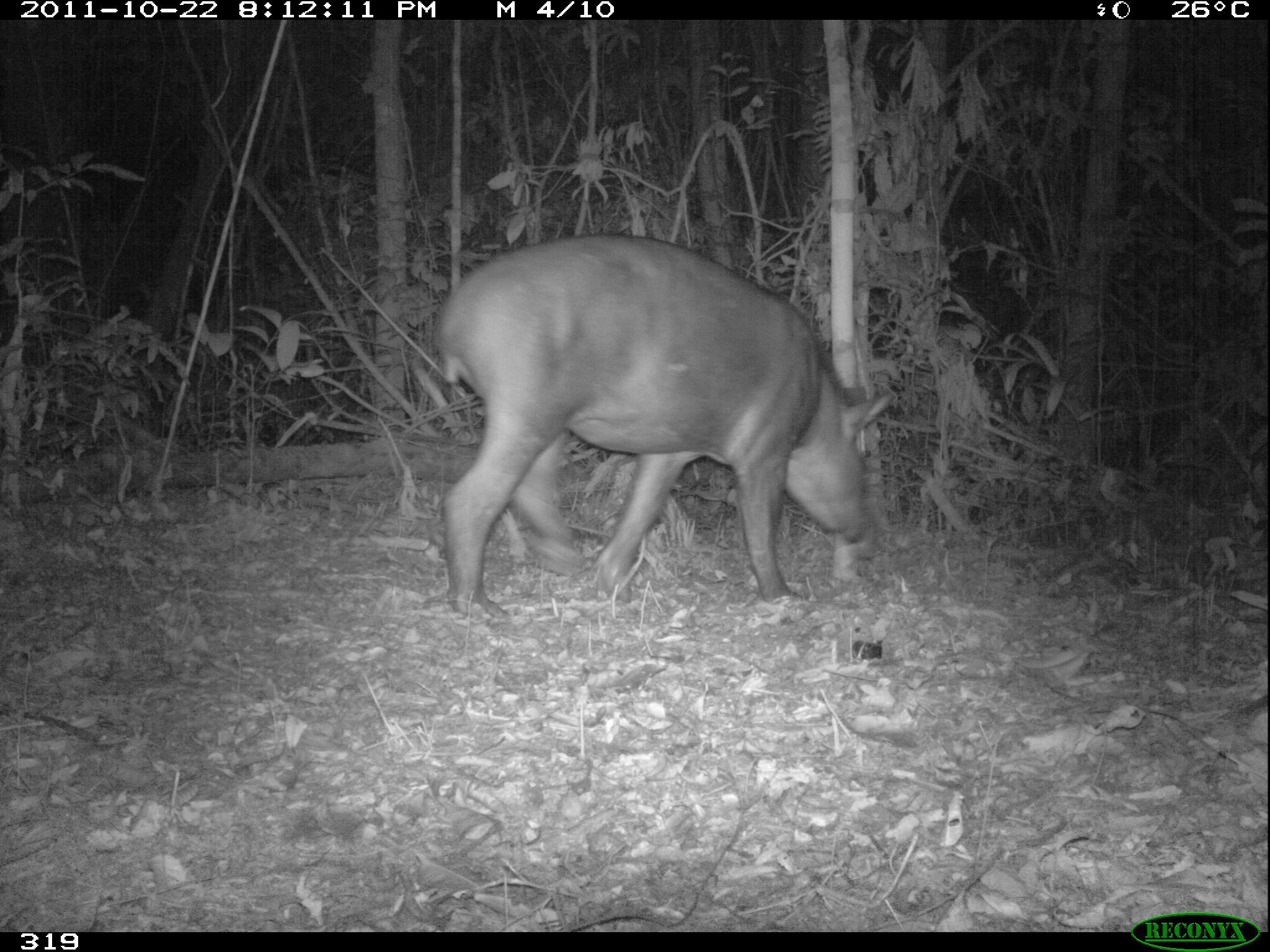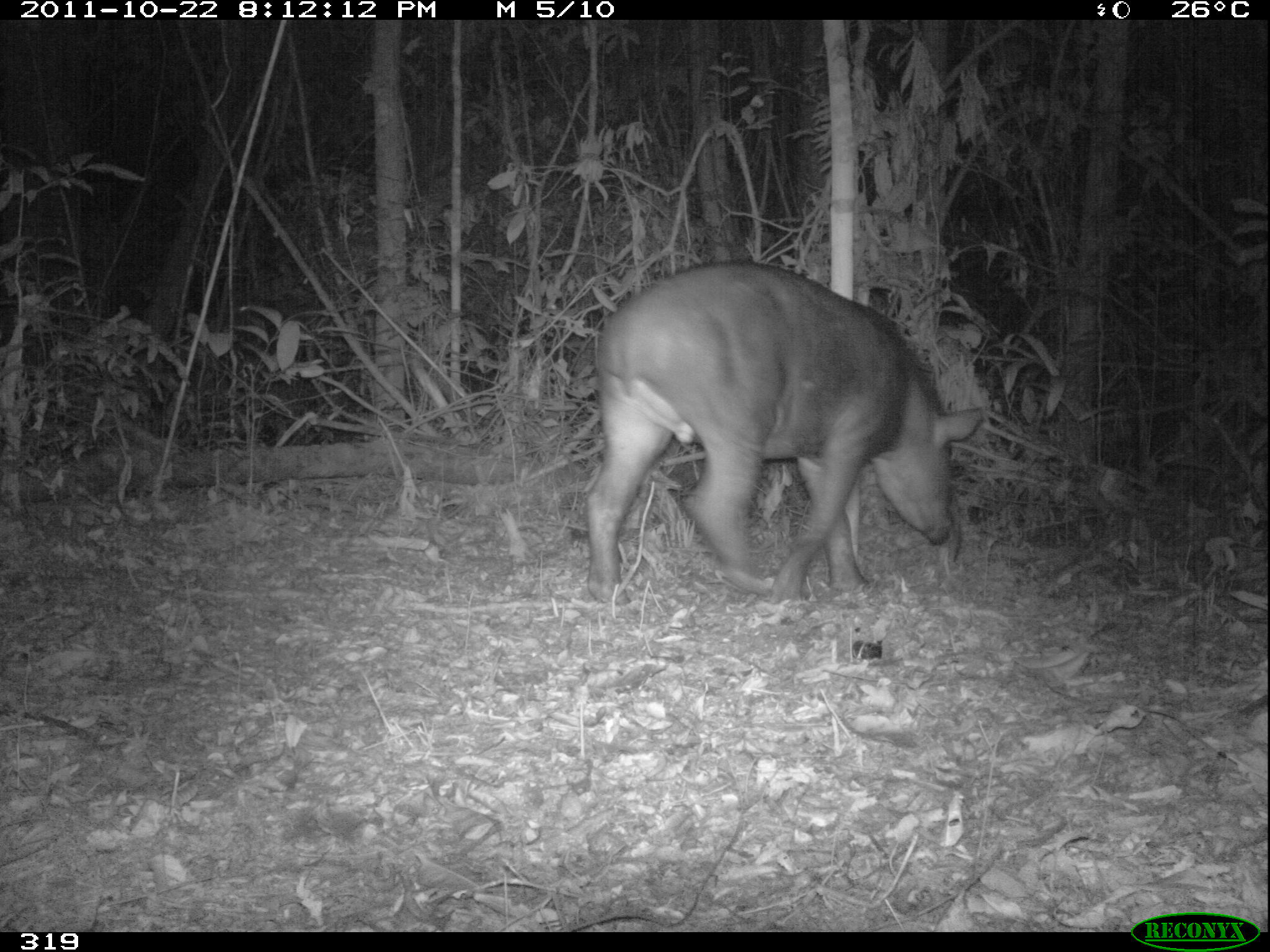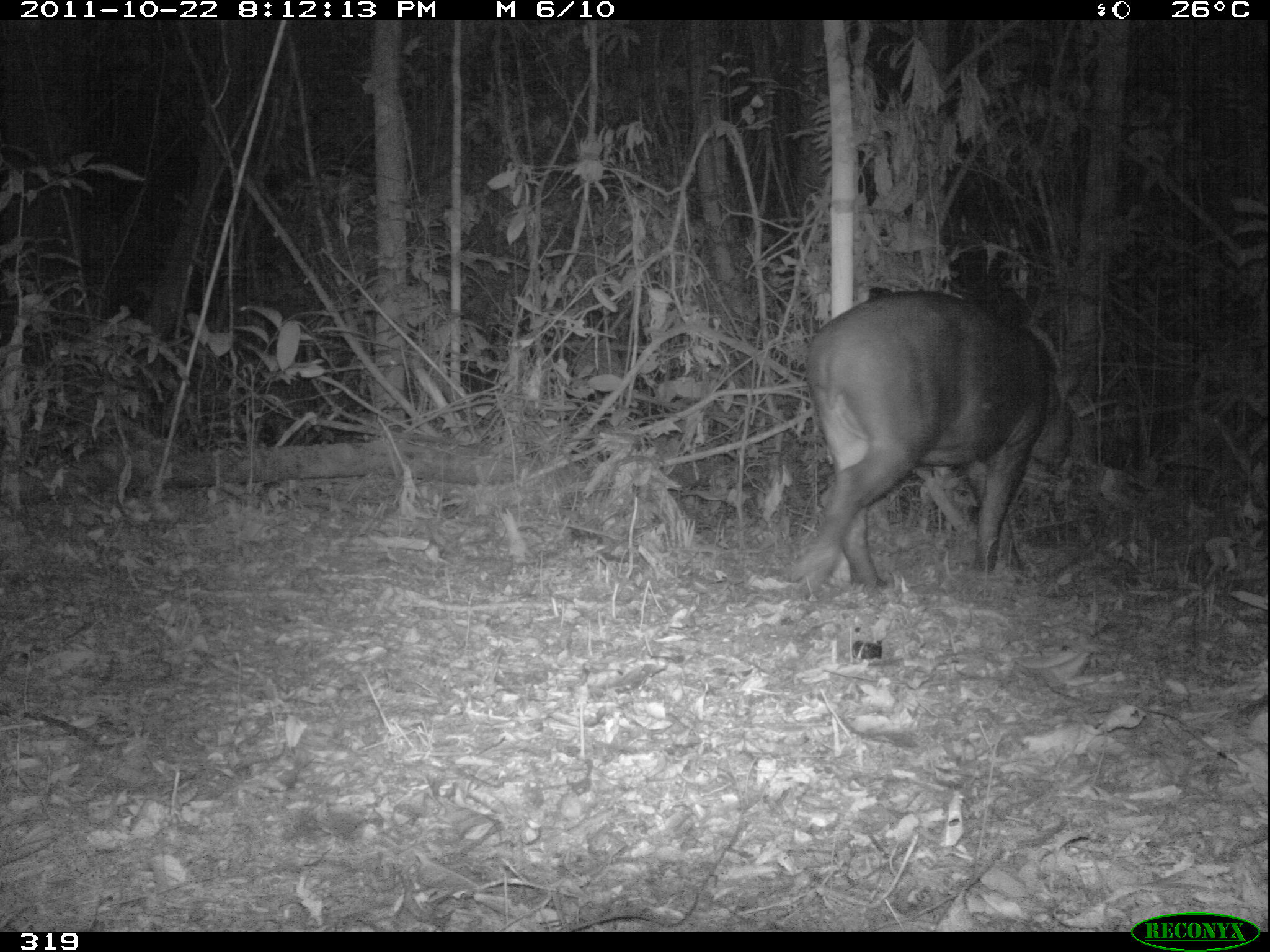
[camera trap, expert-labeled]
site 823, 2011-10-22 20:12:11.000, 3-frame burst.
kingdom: Animalia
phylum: Chordata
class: Mammalia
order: Perissodactyla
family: Tapiridae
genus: Tapirus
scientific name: Tapirus terrestris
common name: south american tapir